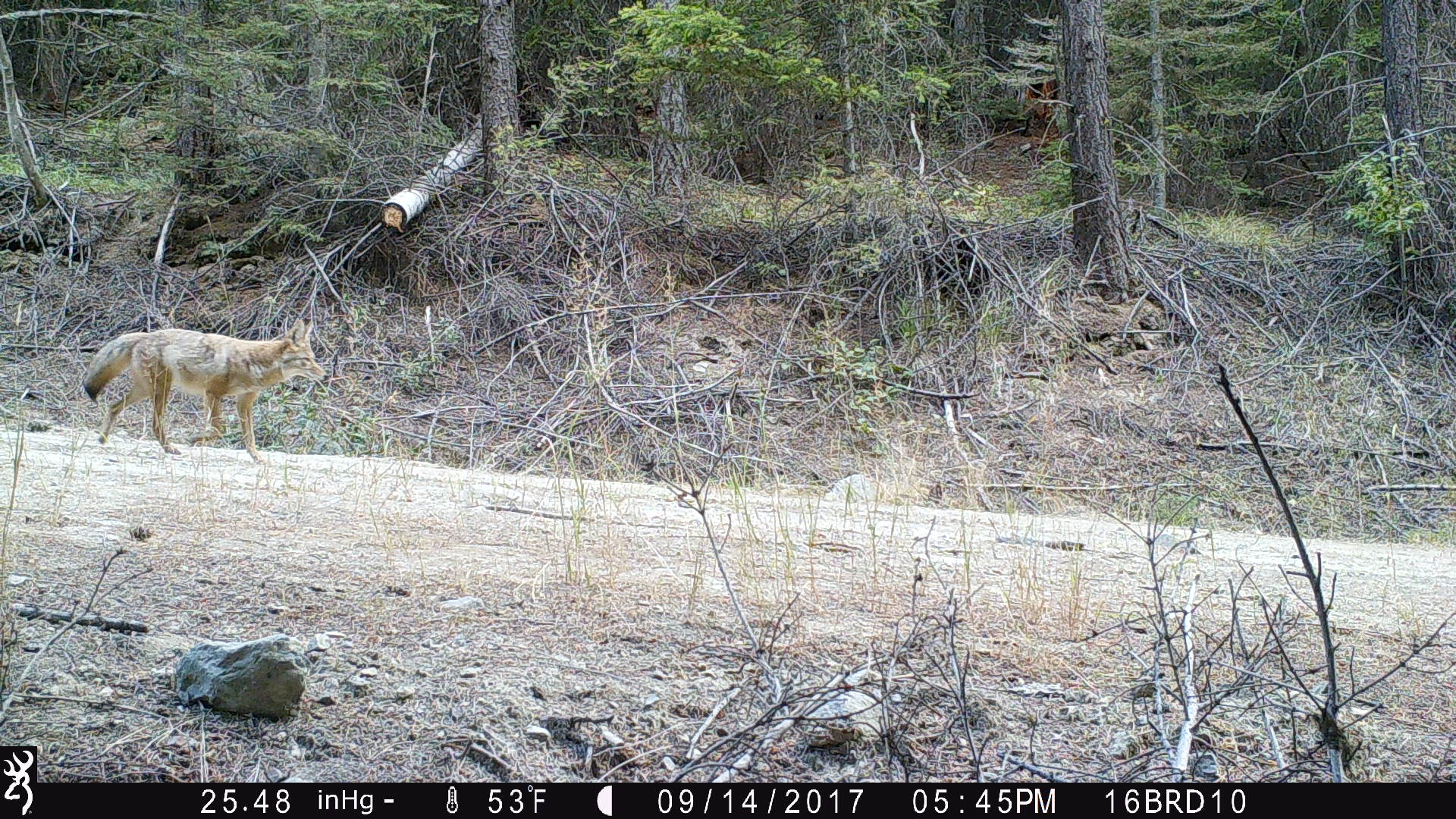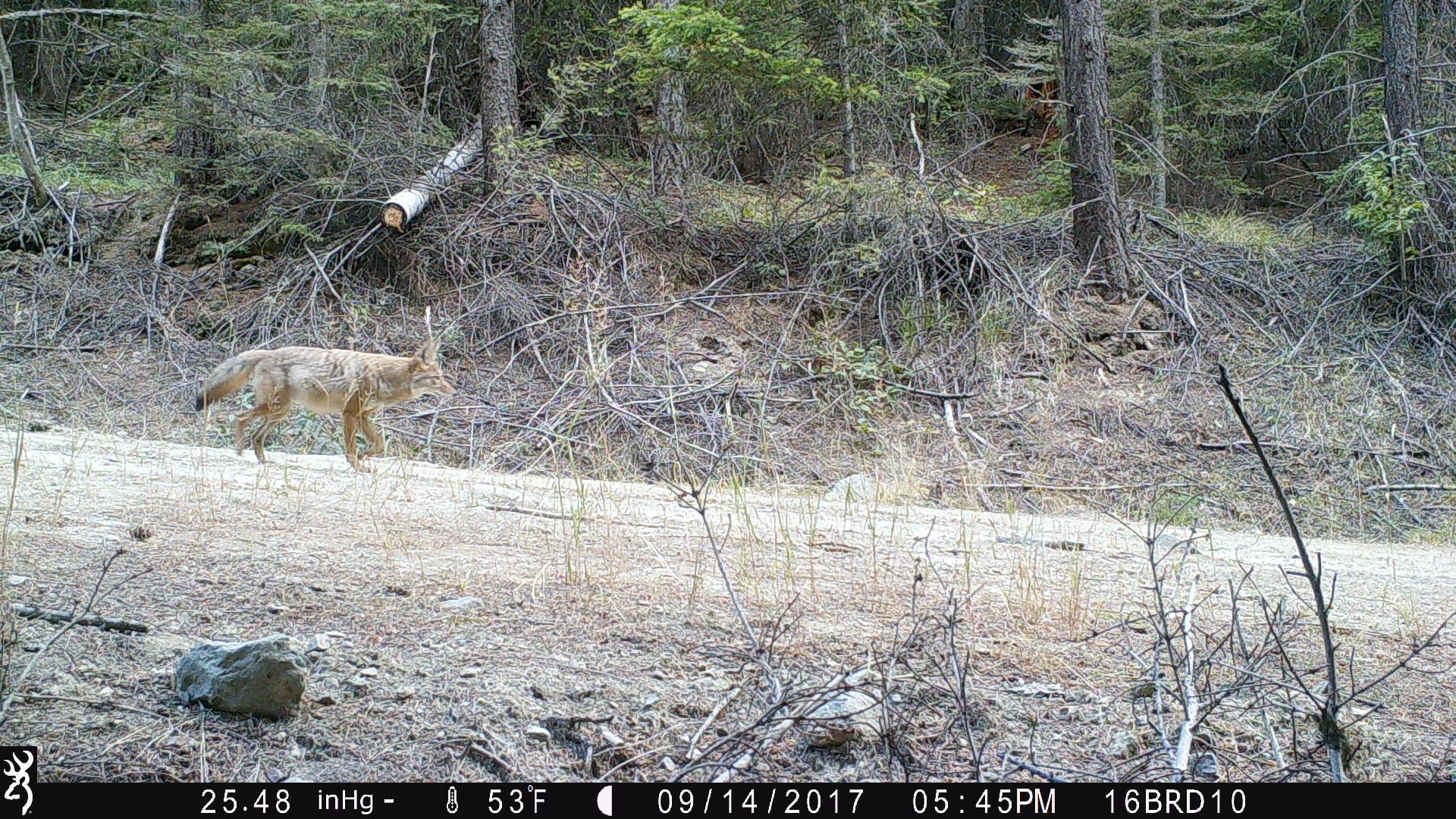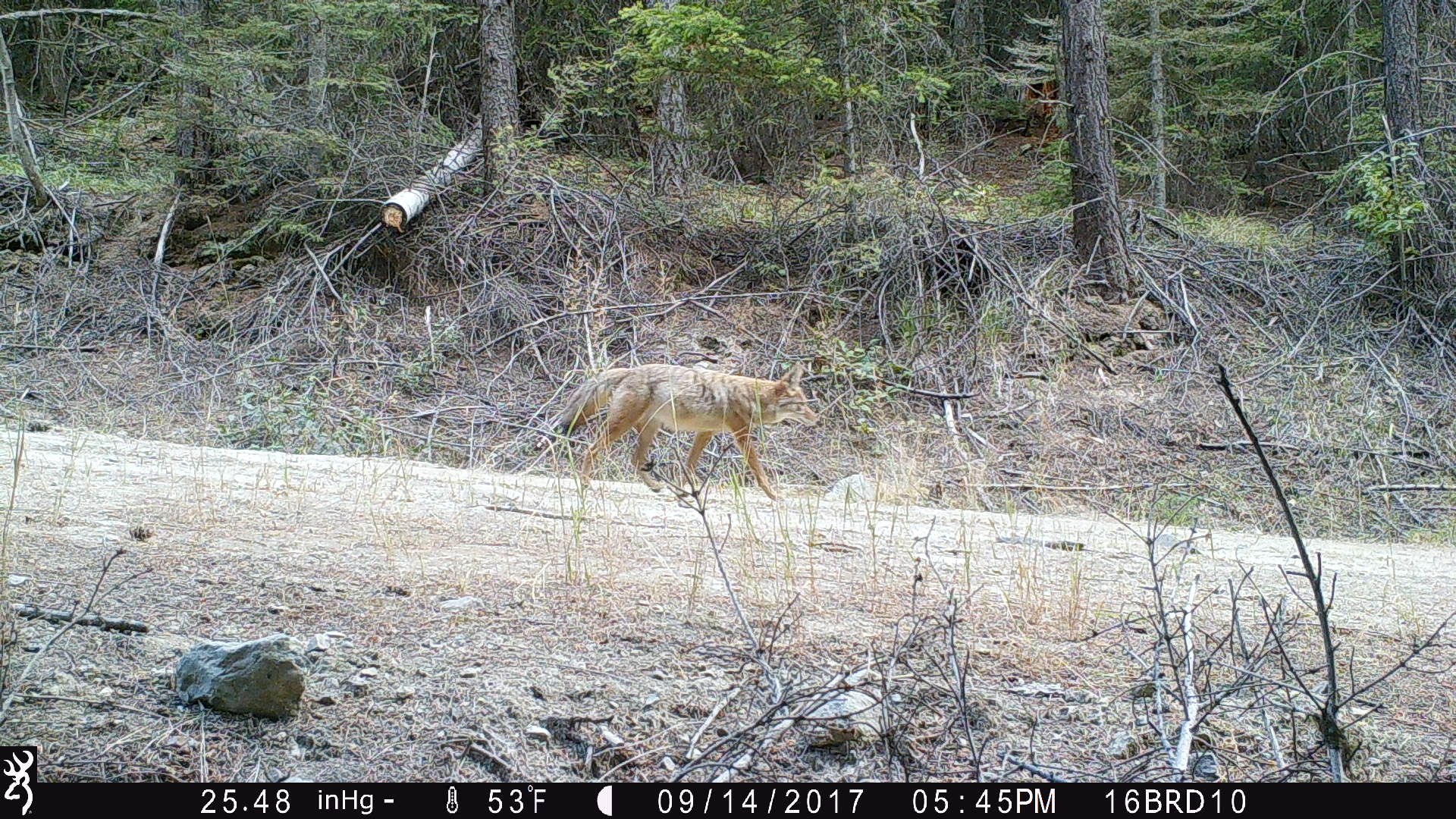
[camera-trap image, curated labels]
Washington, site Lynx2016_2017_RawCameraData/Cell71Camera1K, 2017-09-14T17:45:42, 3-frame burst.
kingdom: Animalia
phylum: Chordata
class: Mammalia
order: Carnivora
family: Canidae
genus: Canis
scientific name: Canis latrans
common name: coyote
Canis latrans (coyote). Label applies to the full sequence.